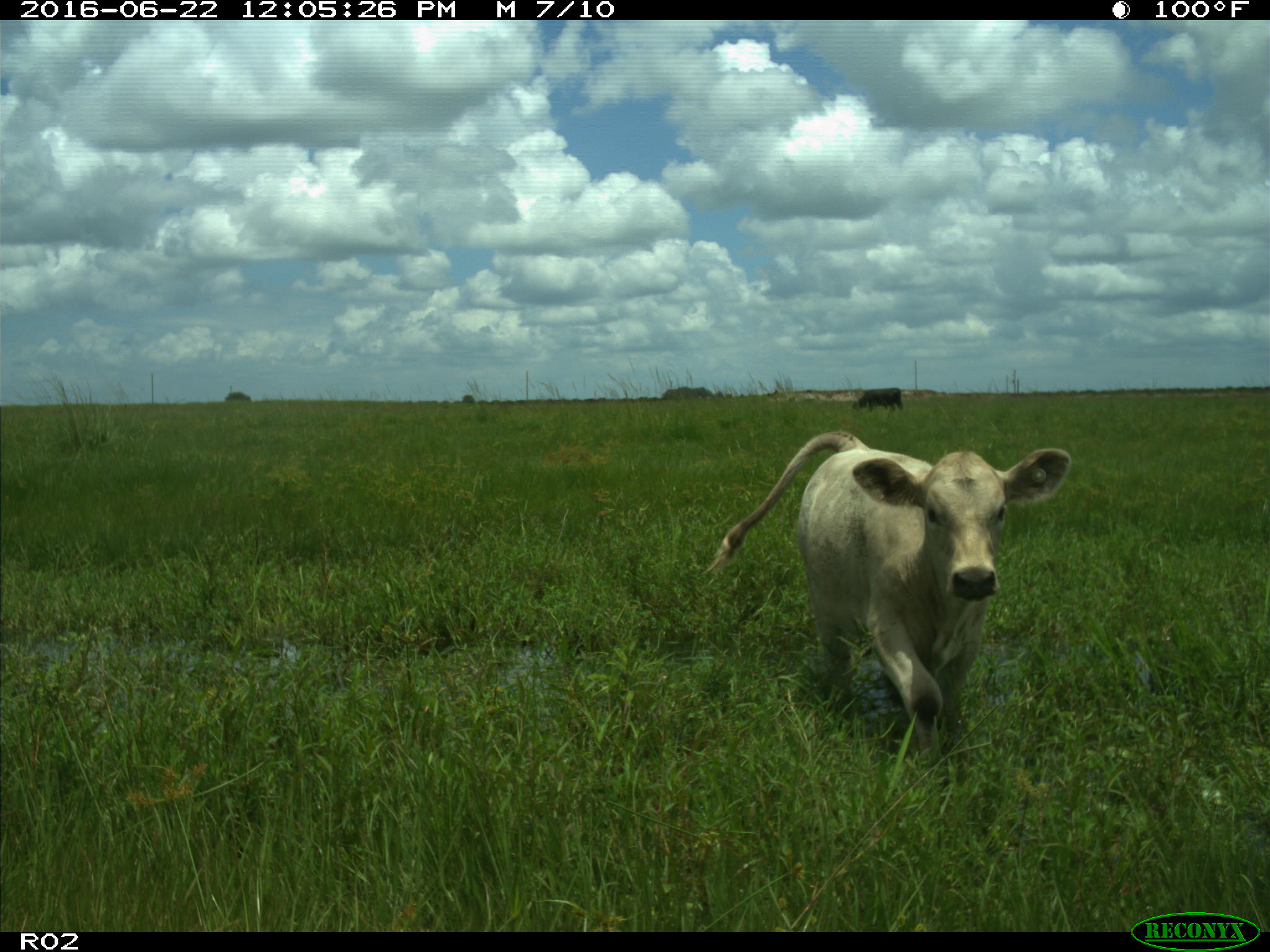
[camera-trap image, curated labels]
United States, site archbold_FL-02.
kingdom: Animalia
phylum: Chordata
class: Mammalia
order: Artiodactyla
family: Bovidae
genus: Bos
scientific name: Bos taurus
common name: domestic cow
Bos taurus (domestic cow).